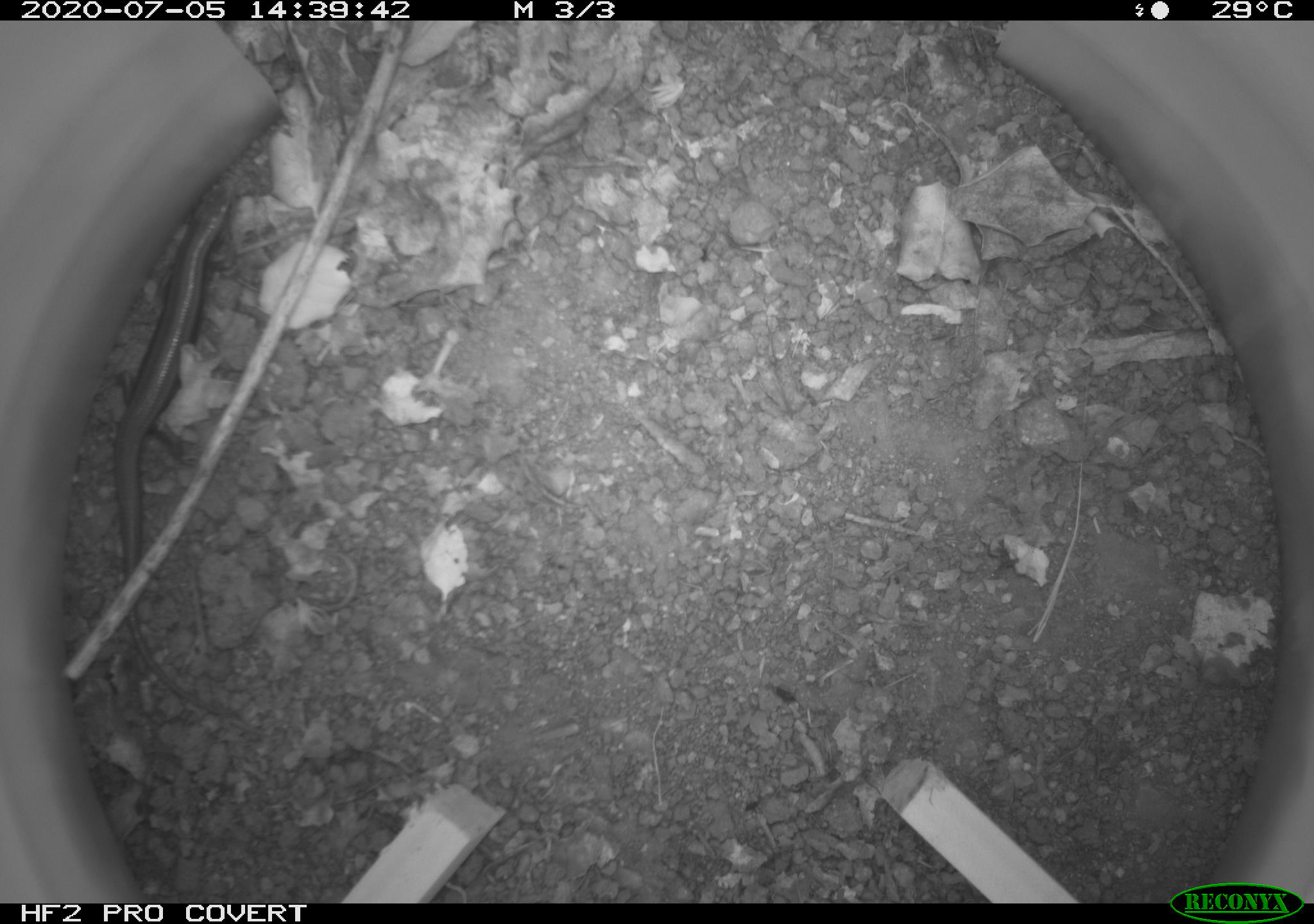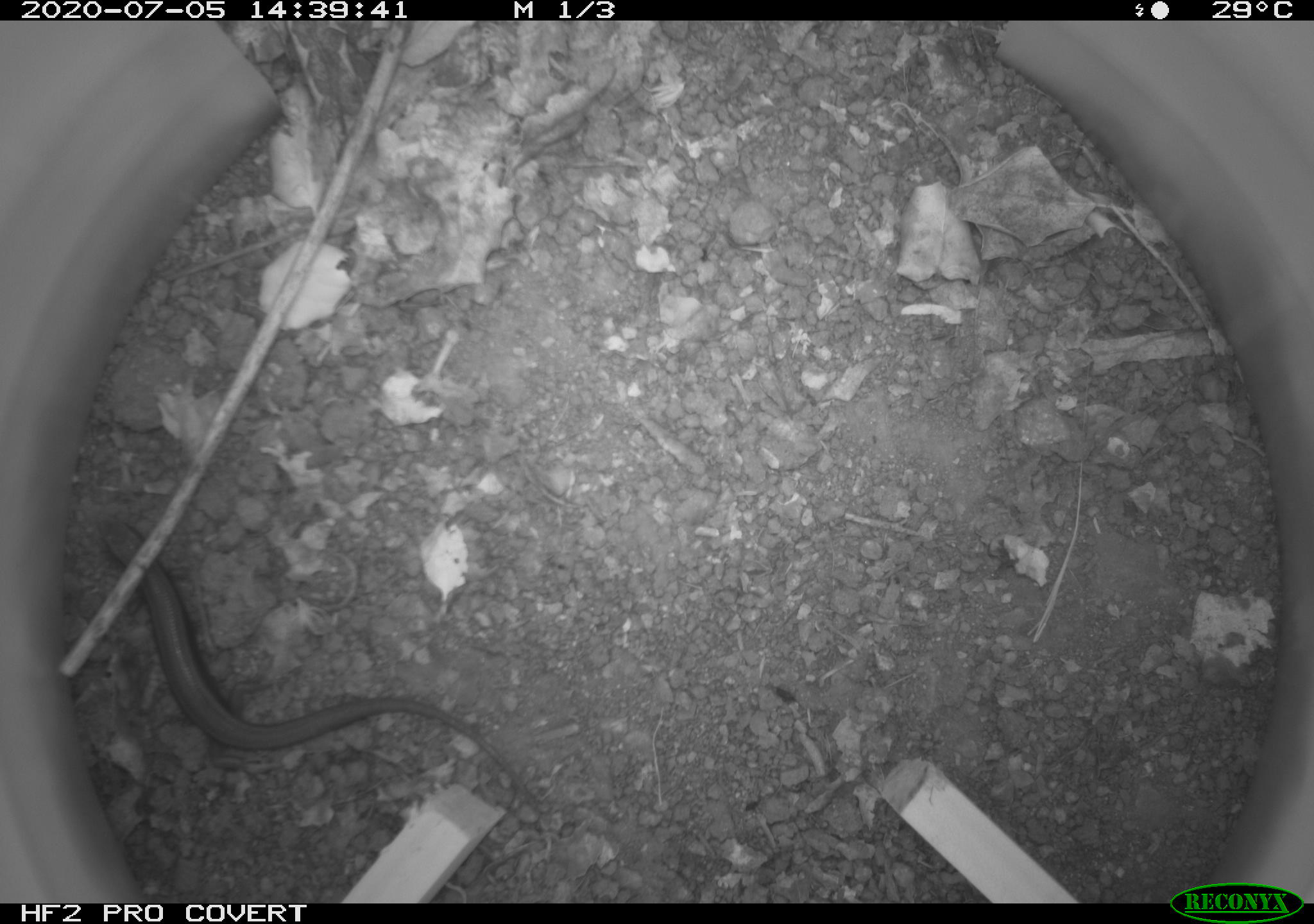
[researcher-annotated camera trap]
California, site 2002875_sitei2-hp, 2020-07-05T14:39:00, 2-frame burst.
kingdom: Animalia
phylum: Chordata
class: Reptilia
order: Squamata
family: Scincidae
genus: Plestiodon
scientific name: Plestiodon skiltonianus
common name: western skink